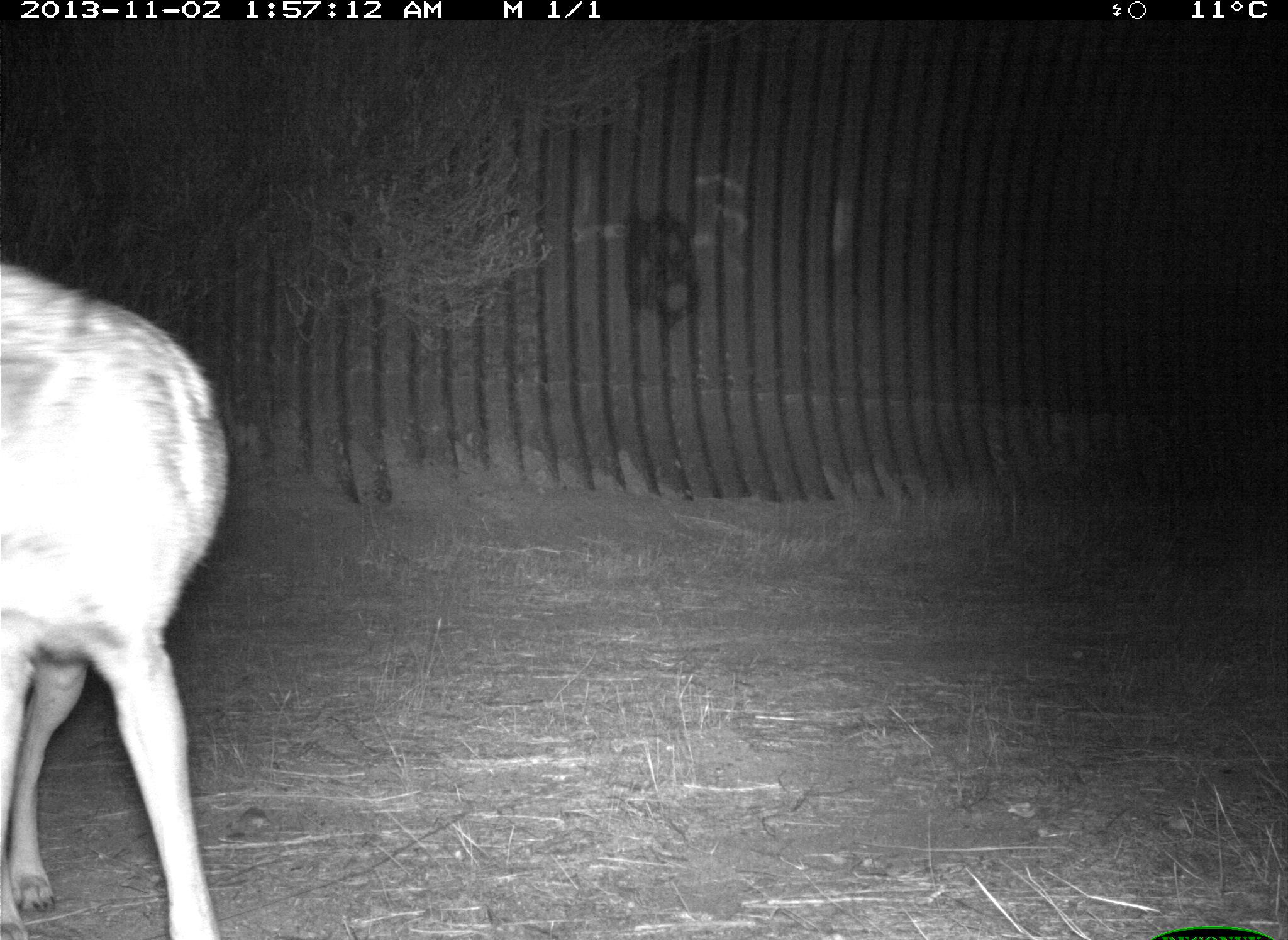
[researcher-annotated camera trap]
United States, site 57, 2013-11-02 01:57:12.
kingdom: Animalia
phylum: Chordata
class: Mammalia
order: Carnivora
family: Canidae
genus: Canis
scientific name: Canis latrans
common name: coyote